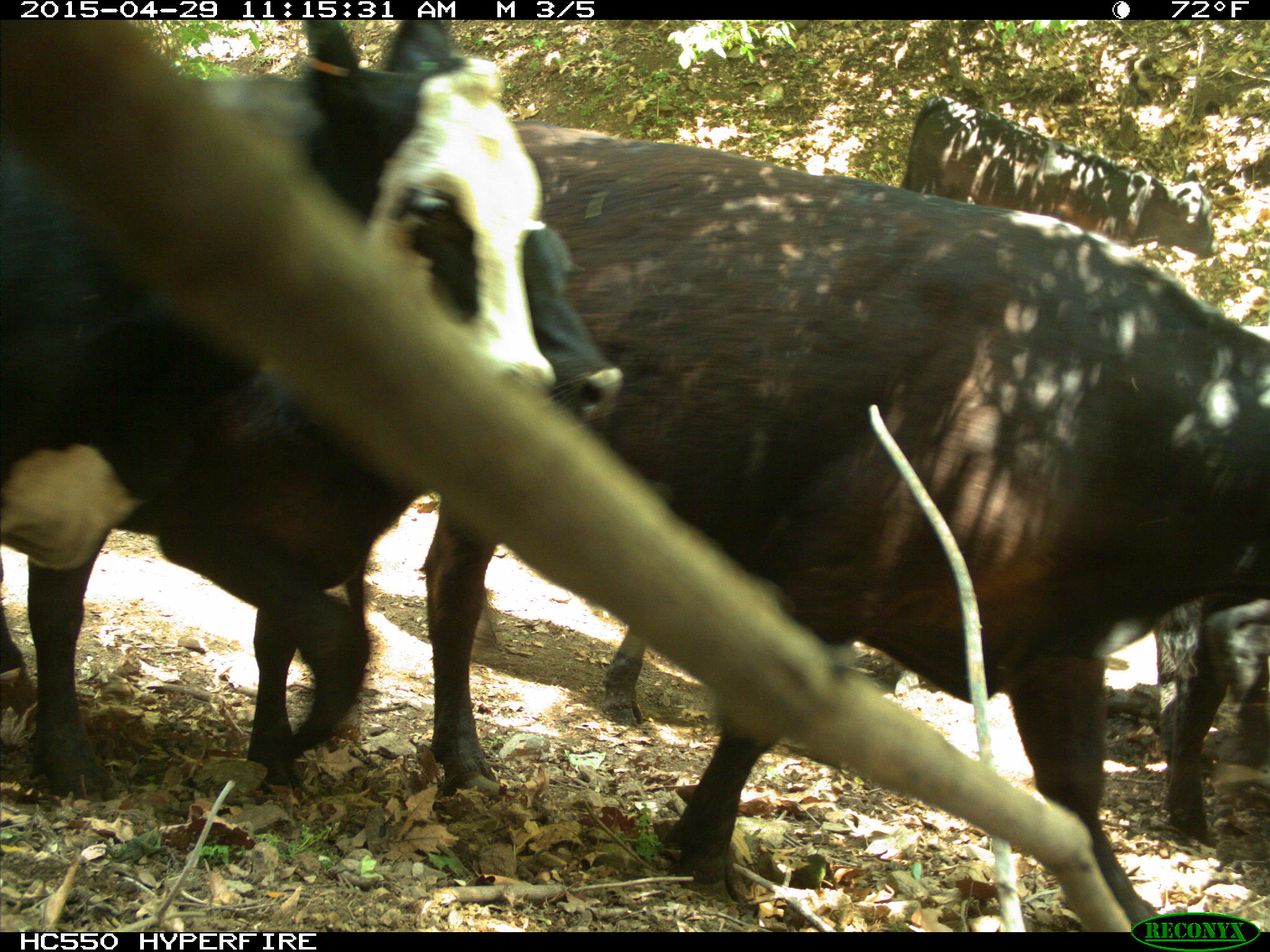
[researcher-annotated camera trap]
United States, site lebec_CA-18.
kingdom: Animalia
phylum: Chordata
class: Mammalia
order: Artiodactyla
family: Bovidae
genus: Bos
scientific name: Bos taurus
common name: domestic cow